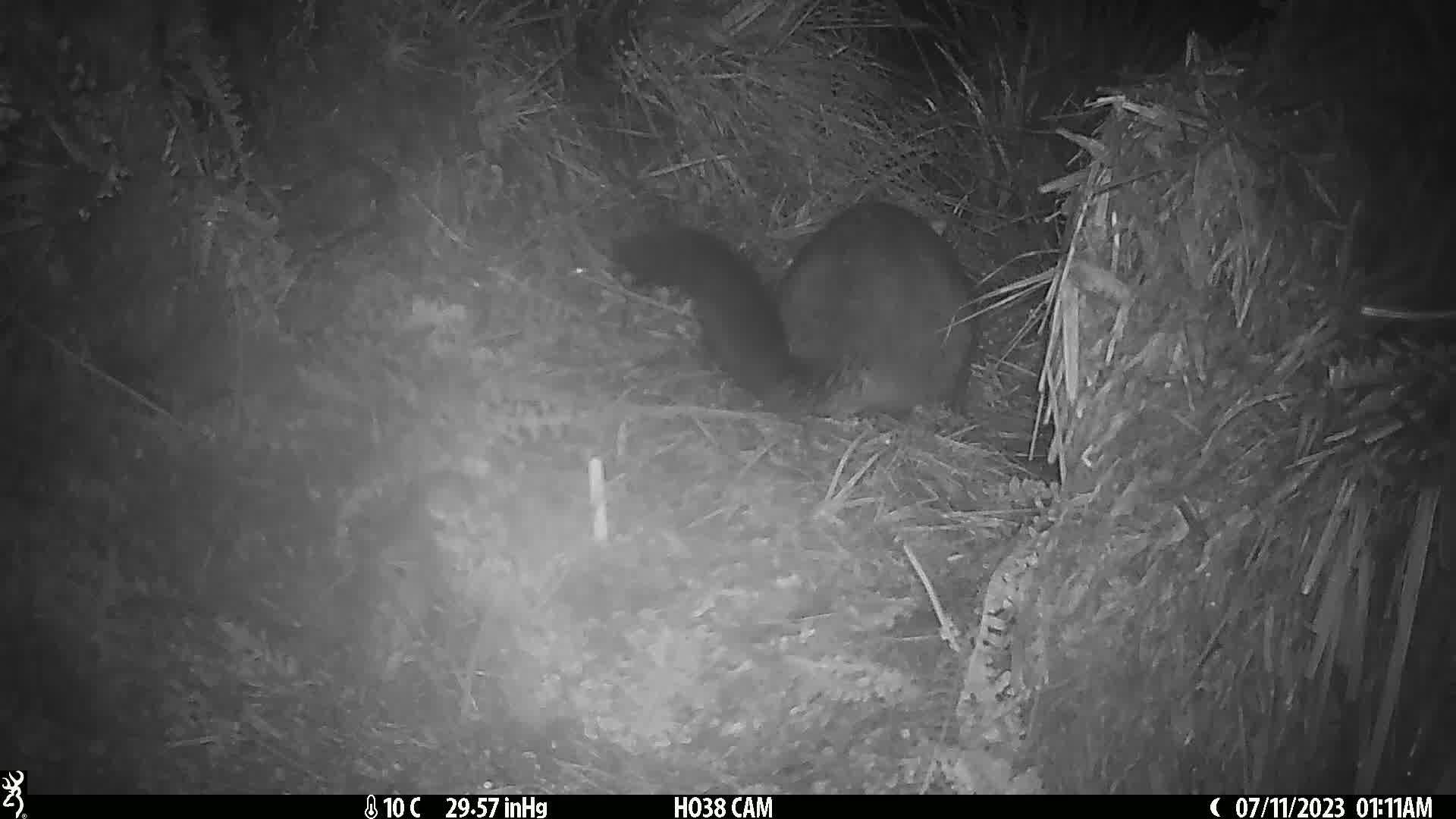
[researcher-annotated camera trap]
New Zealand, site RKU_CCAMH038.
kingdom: Animalia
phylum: Chordata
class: Mammalia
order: Diprotodontia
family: Phalangeridae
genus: Trichosurus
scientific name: Trichosurus vulpecula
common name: common brushtail possum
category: possum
Possum (common brushtail possum) (Trichosurus vulpecula).